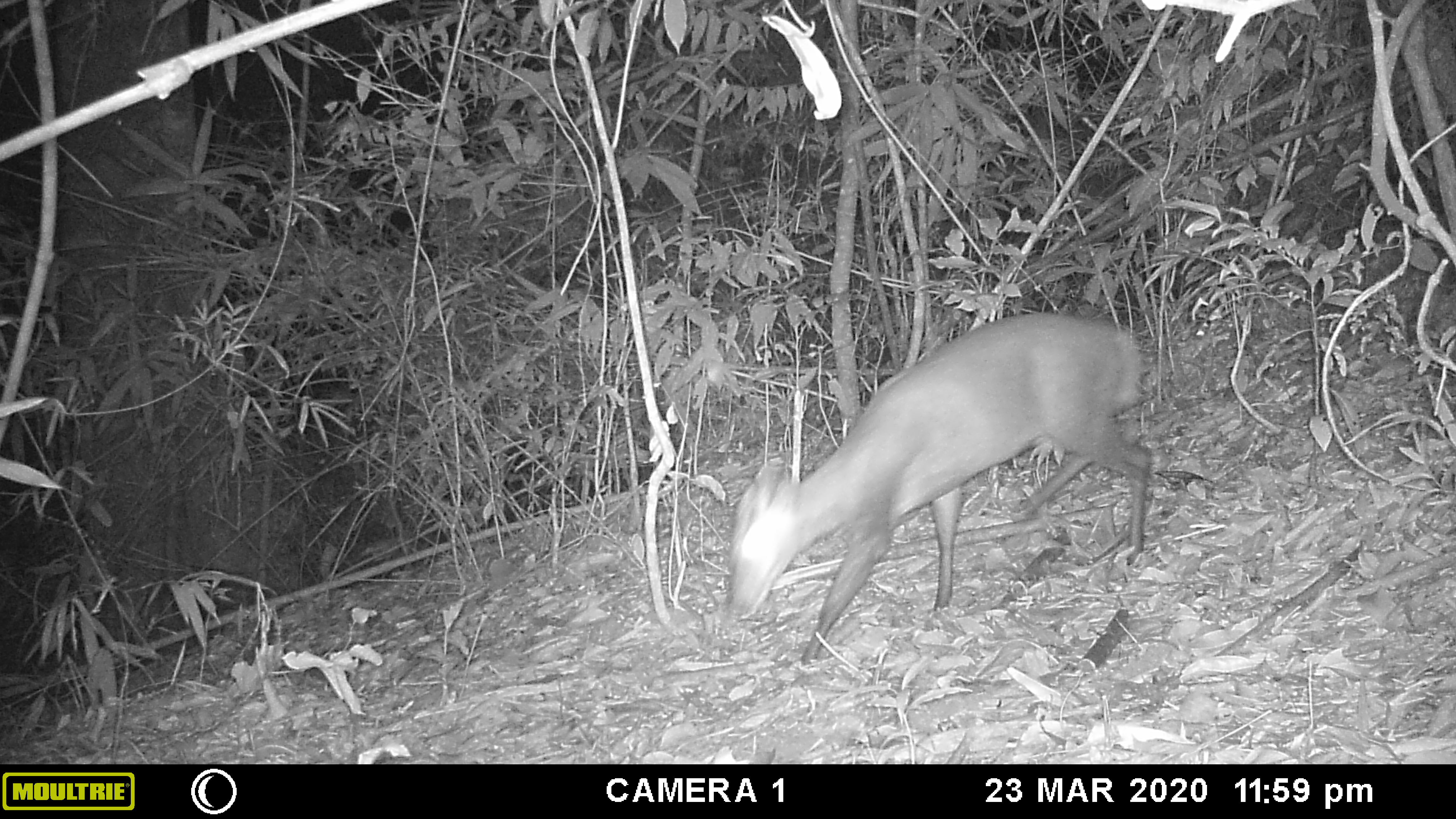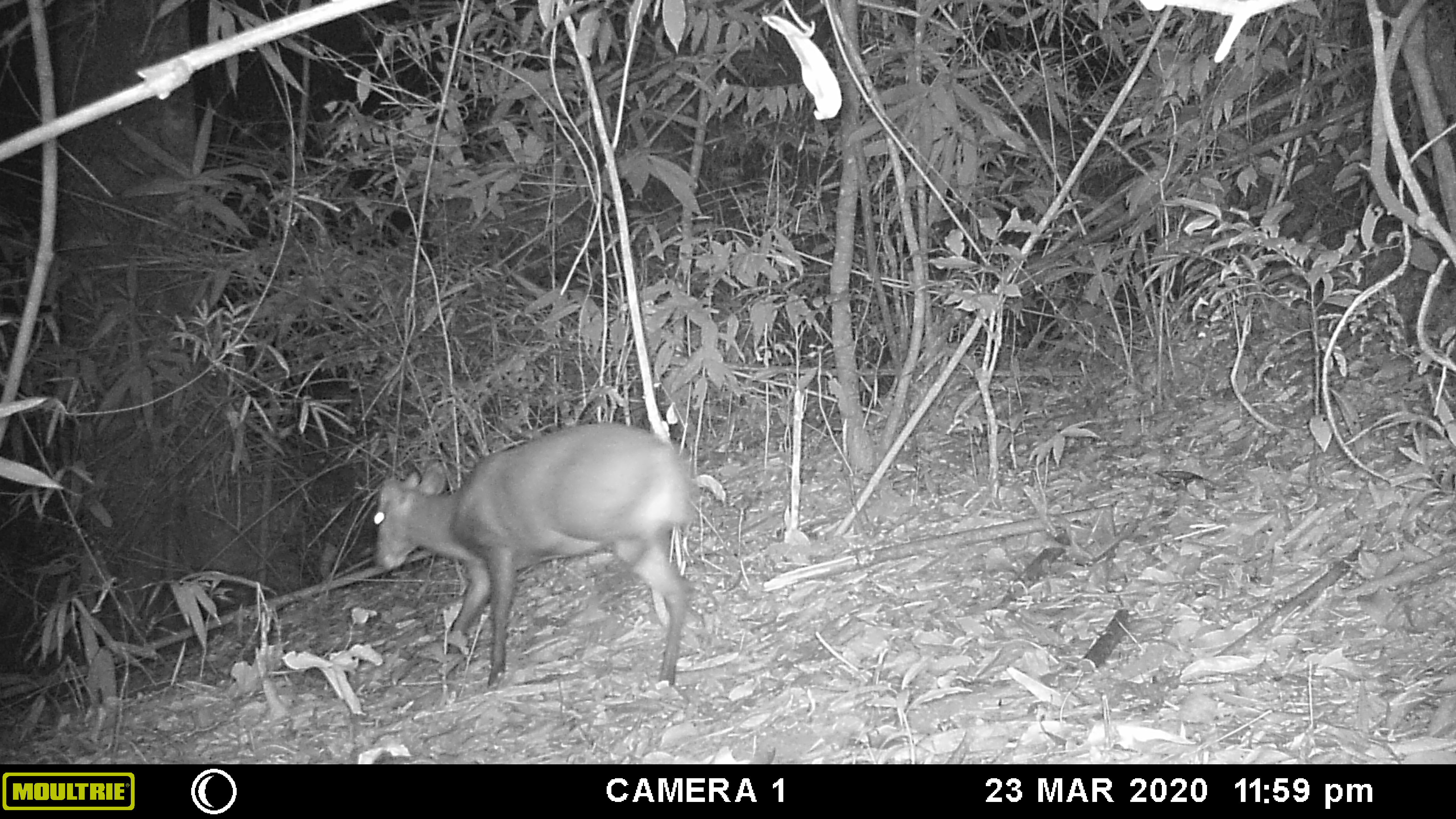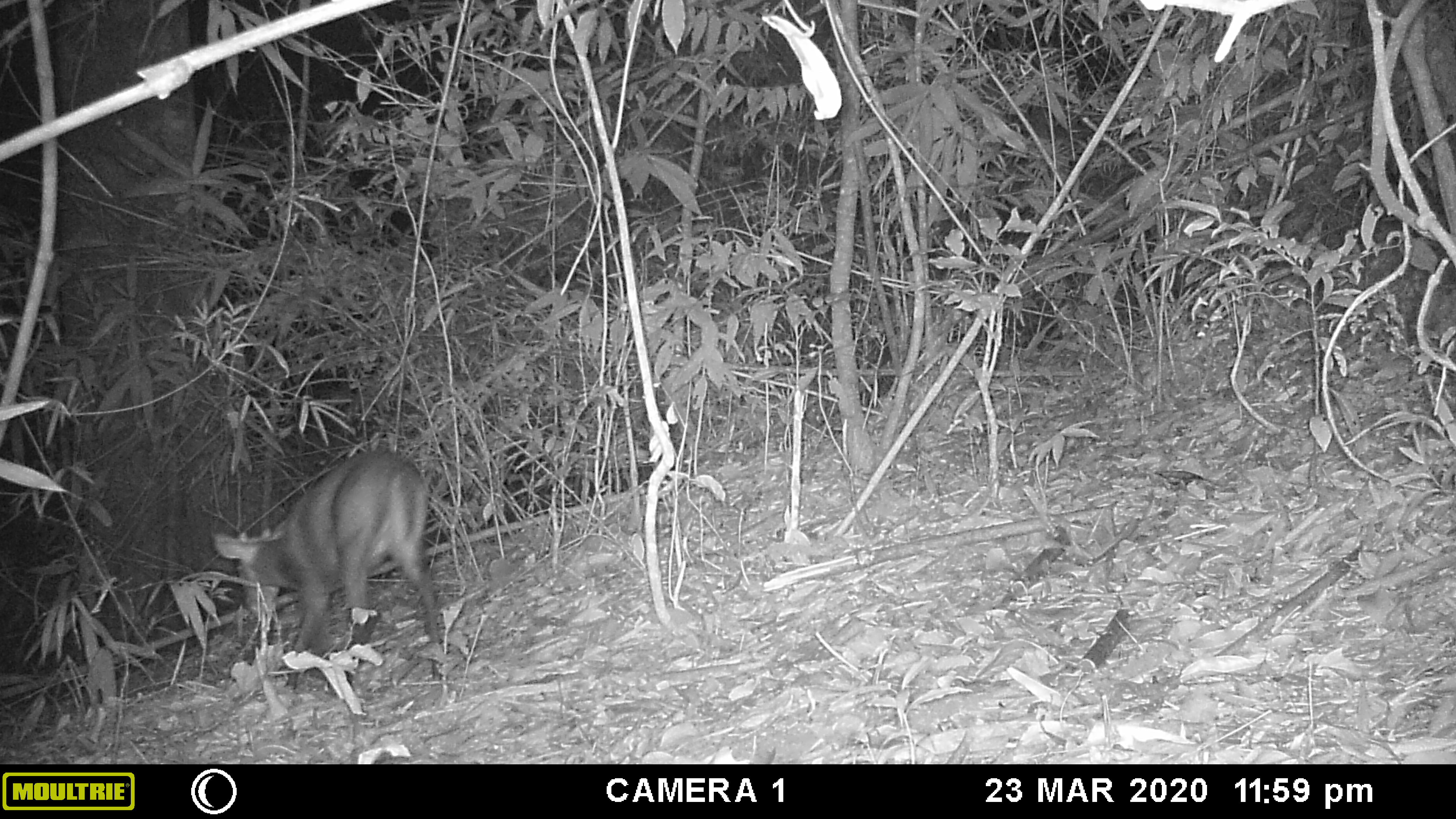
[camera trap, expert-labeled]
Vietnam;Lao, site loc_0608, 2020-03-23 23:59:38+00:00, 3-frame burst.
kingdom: Animalia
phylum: Chordata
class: Mammalia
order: Artiodactyla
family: Cervidae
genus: Muntiacus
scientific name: Muntiacus rooseveltorum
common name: roosevelt's muntjac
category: roosevelts muntjac group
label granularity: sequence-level